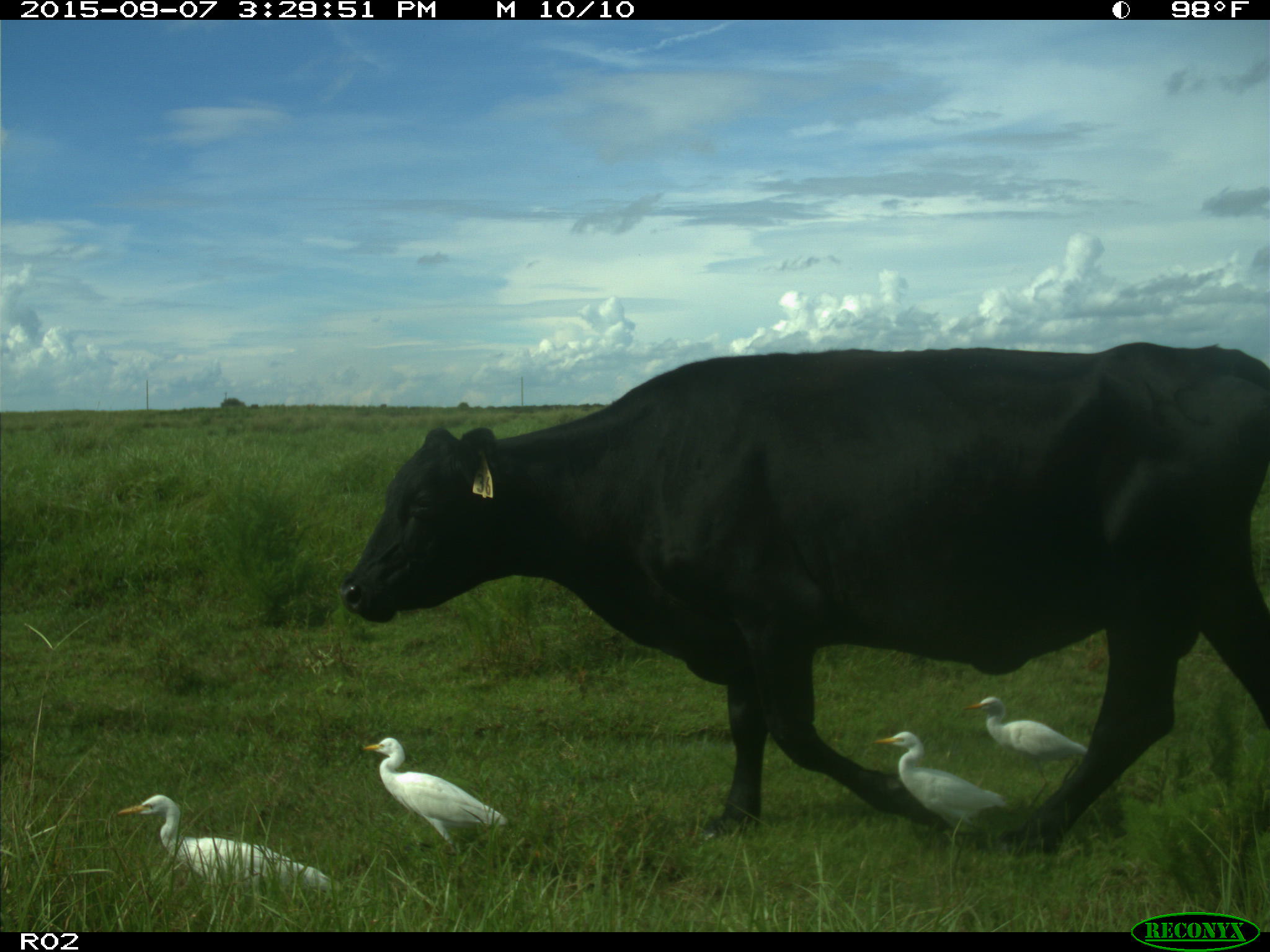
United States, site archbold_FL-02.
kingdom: Animalia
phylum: Chordata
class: Mammalia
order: Artiodactyla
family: Bovidae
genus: Bos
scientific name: Bos taurus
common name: domestic cow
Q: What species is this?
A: Bos taurus (domestic cow).